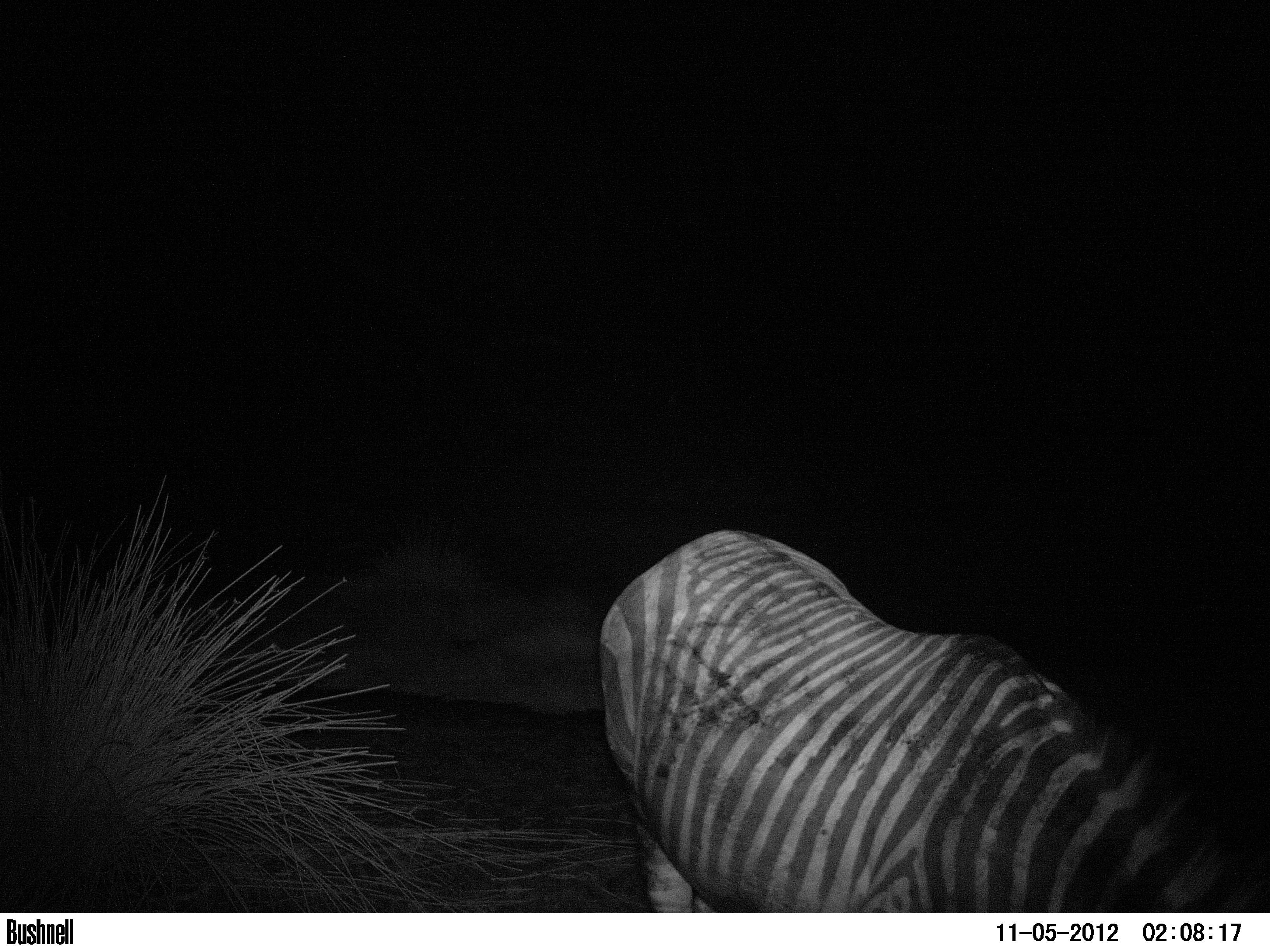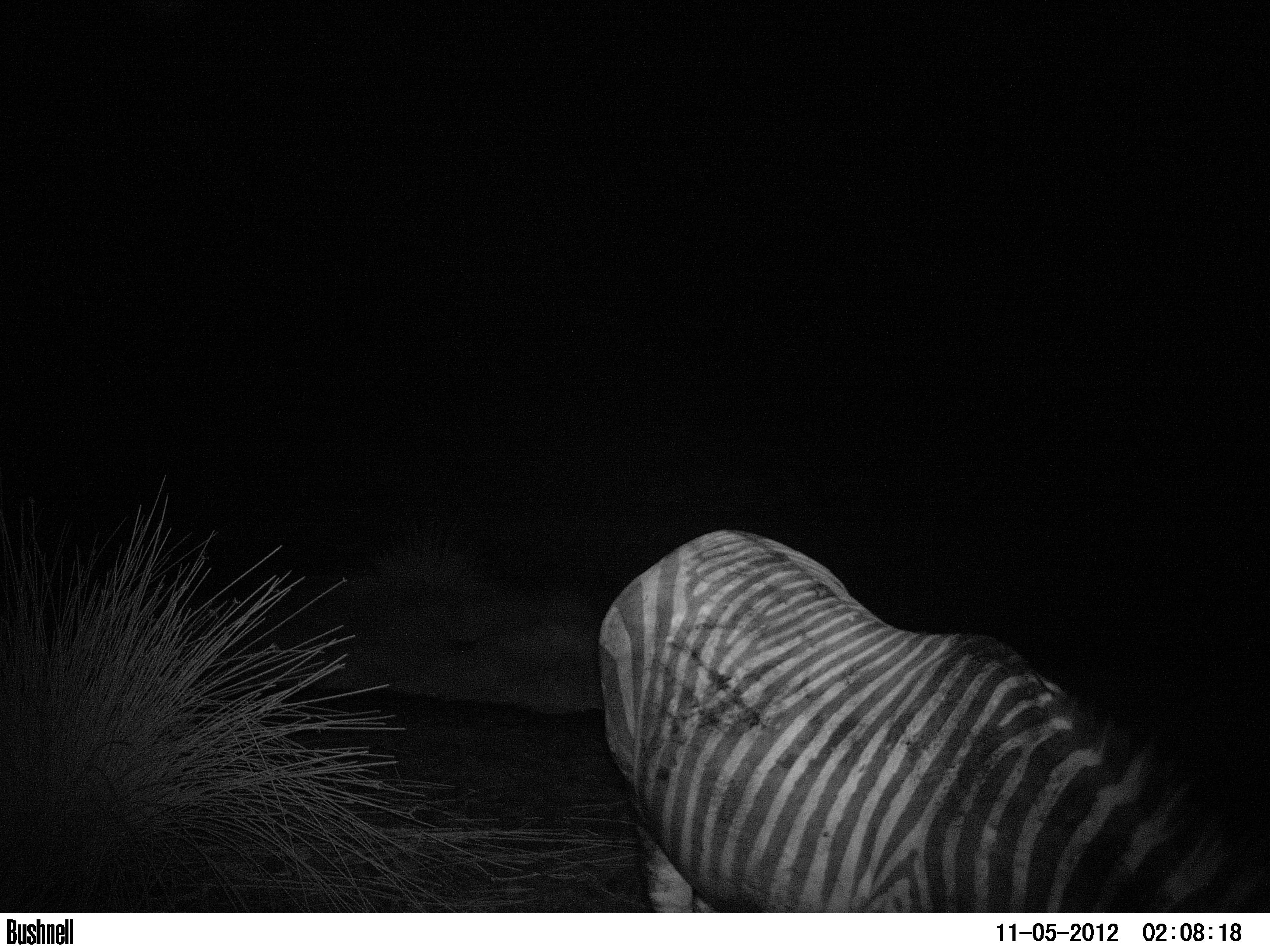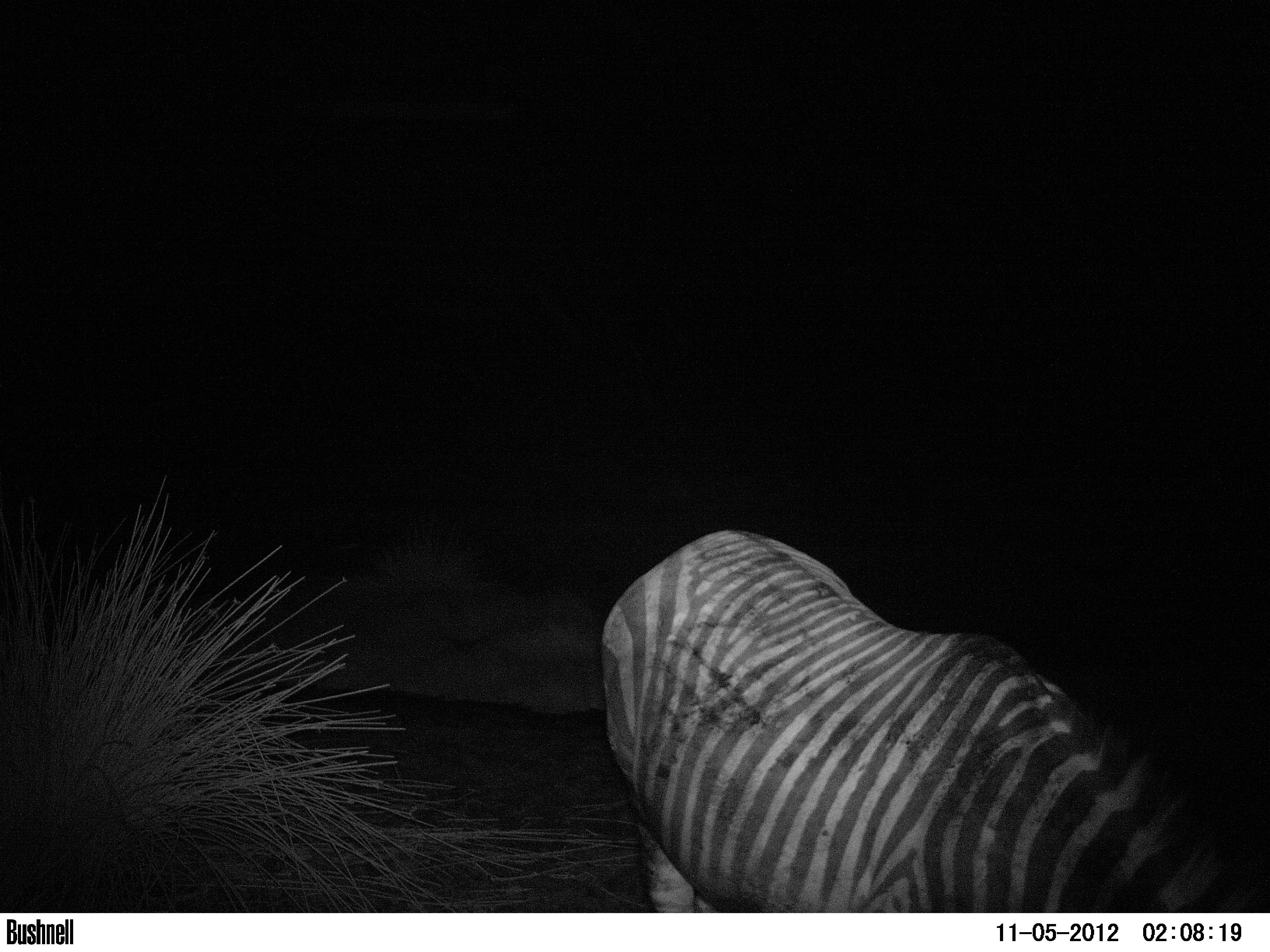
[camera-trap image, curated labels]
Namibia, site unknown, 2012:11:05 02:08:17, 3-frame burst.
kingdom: Animalia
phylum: Chordata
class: Mammalia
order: Perissodactyla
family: Equidae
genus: Equus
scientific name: Equus zebra hartmannae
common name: hartmann's mountain zebra